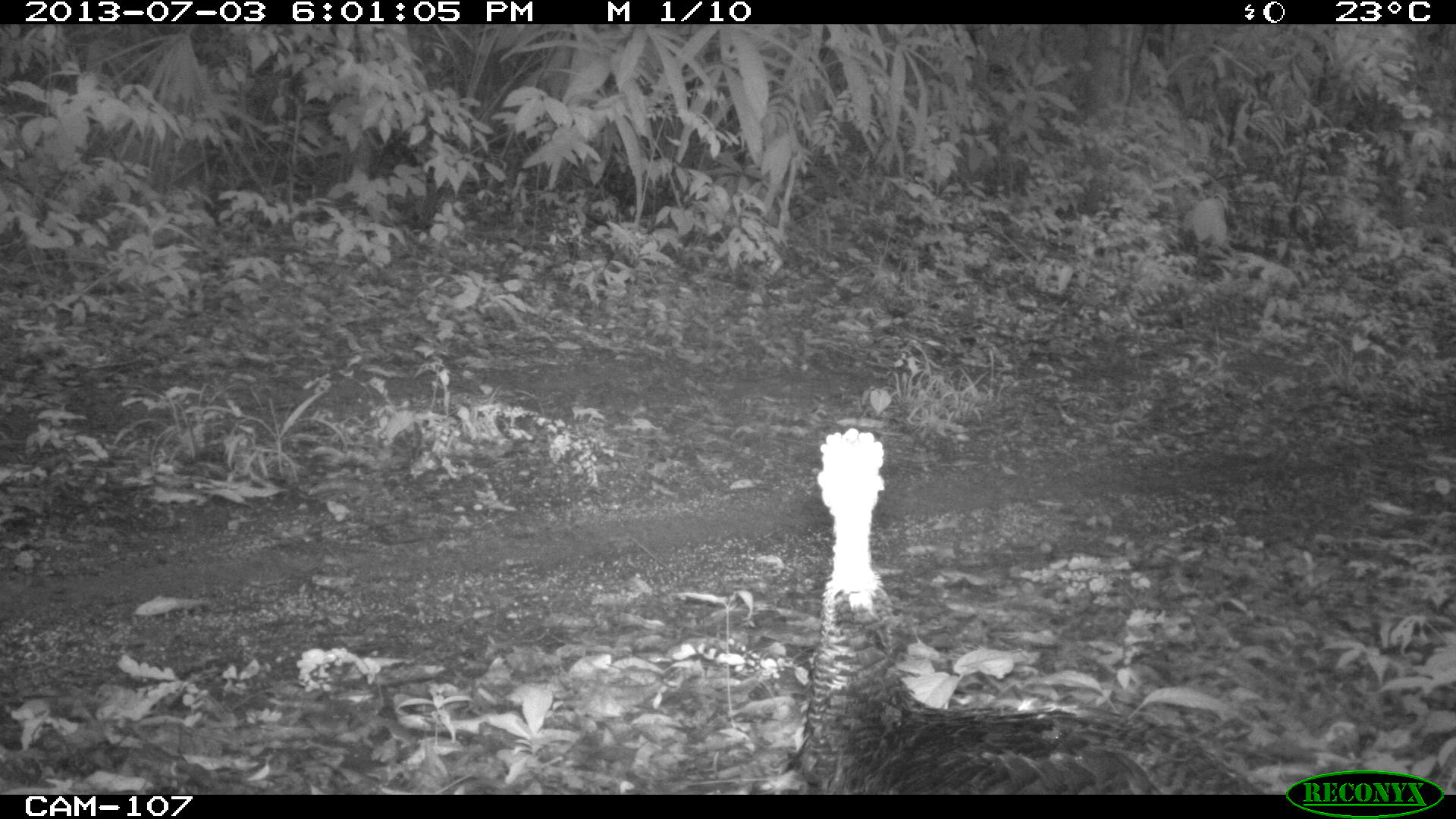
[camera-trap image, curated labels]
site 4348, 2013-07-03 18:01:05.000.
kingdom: Animalia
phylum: Chordata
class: Aves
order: Galliformes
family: Phasianidae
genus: Meleagris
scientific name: Meleagris ocellata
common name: ocellated turkey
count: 1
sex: female